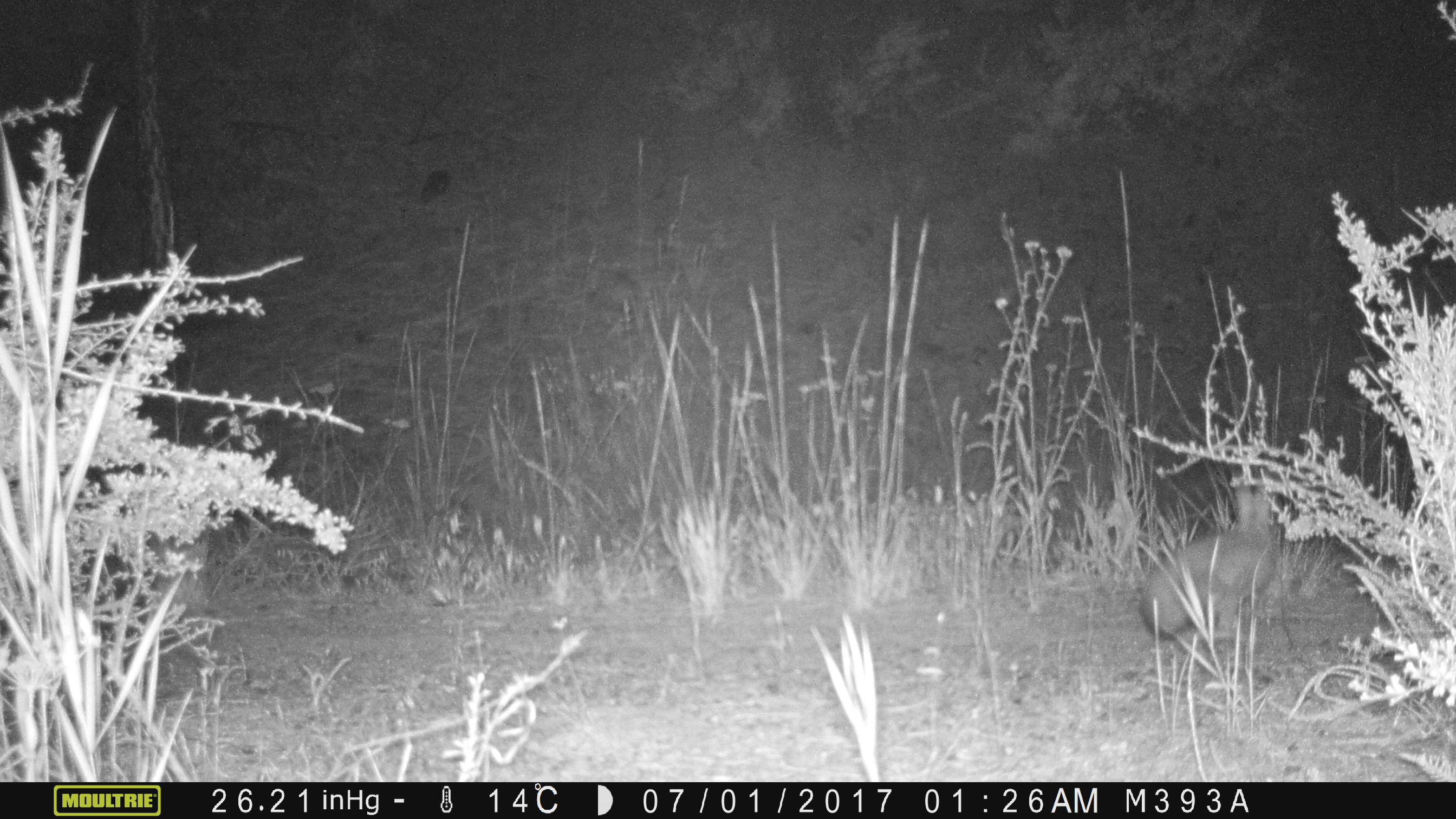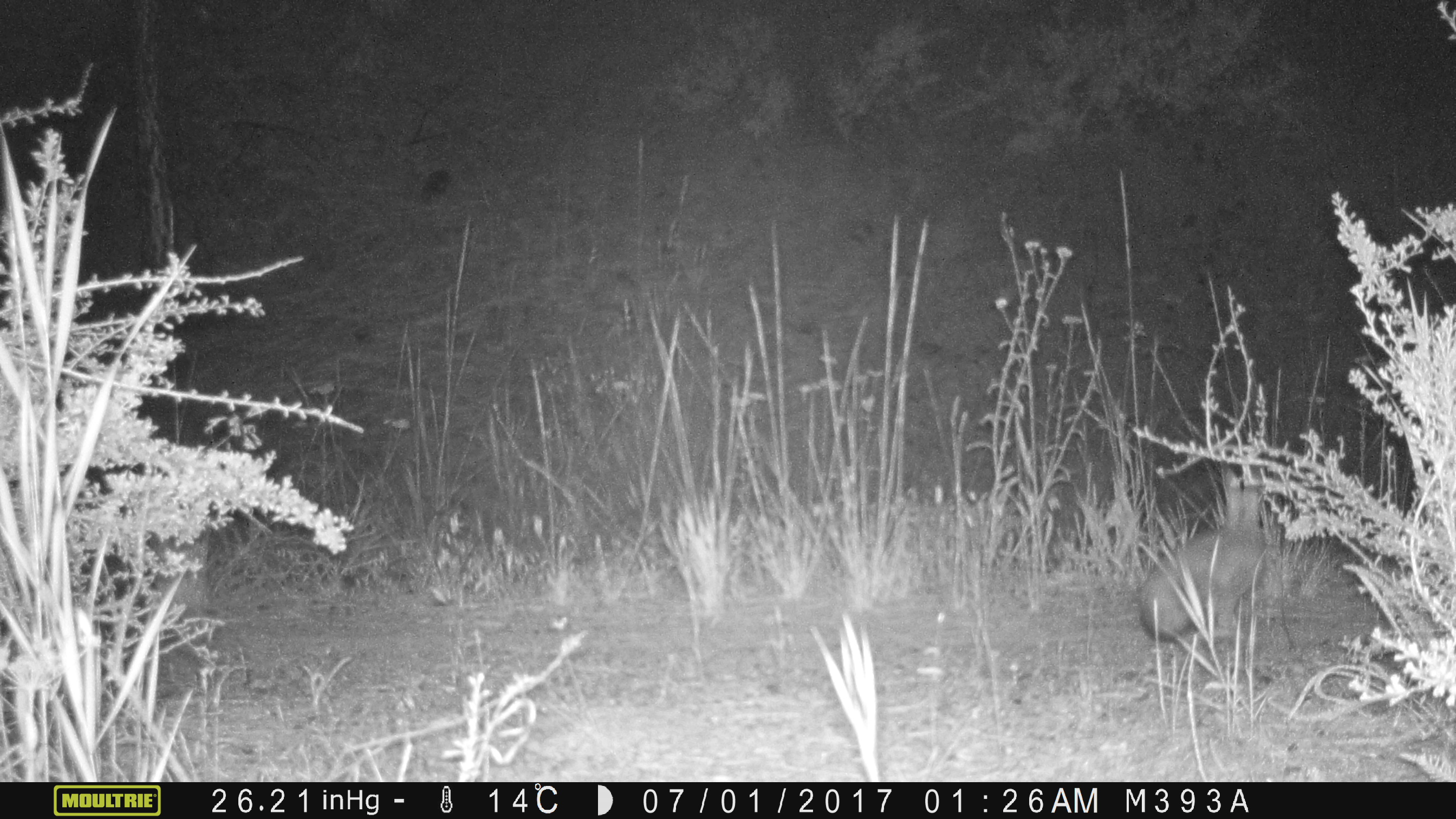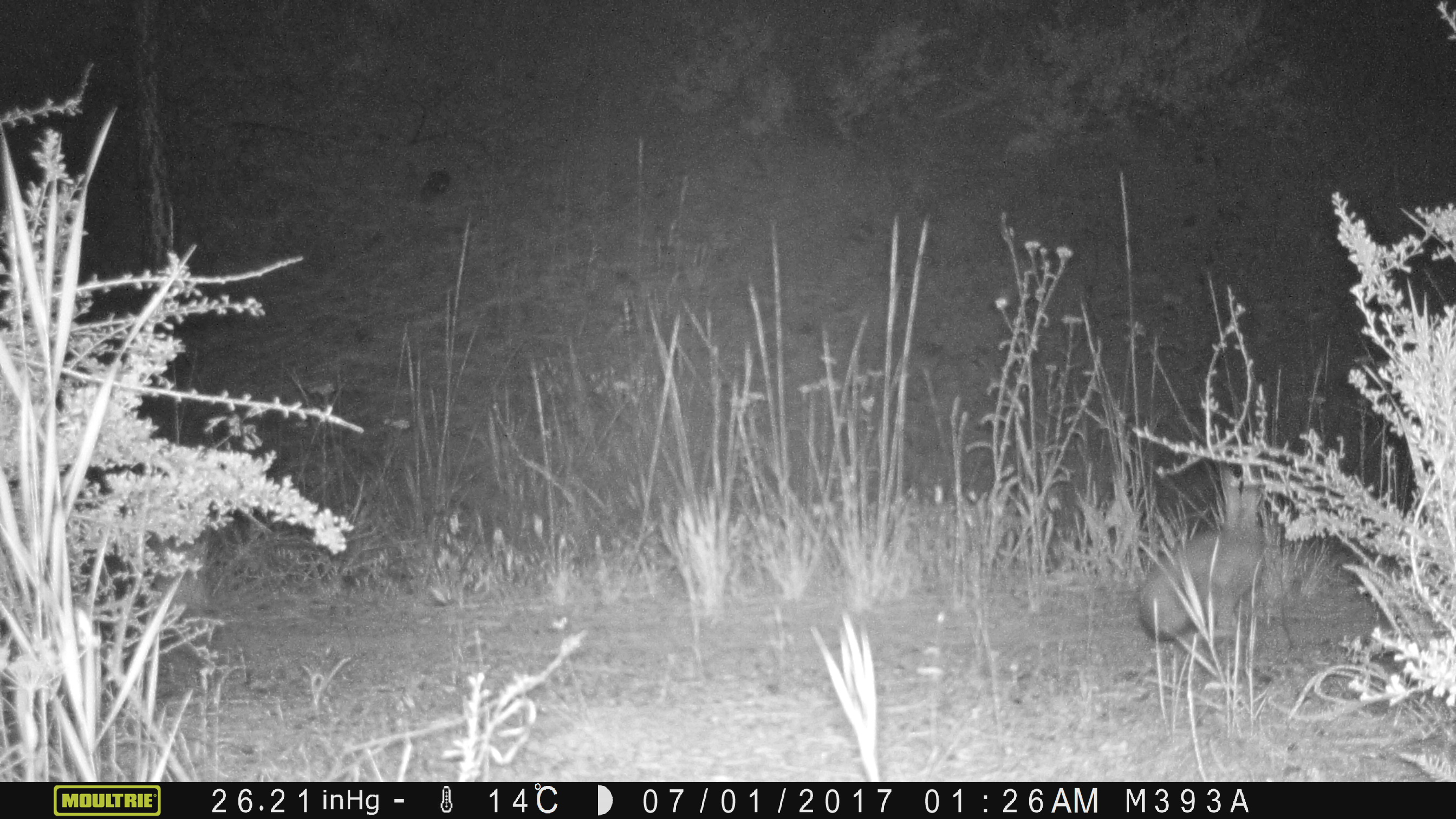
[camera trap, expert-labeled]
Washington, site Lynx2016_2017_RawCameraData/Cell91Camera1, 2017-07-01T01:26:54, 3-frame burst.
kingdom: Animalia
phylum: Chordata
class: Mammalia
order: Lagomorpha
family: Leporidae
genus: Lepus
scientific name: Lepus americanus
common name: snowshoe hare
Lepus americanus (snowshoe hare). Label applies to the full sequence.